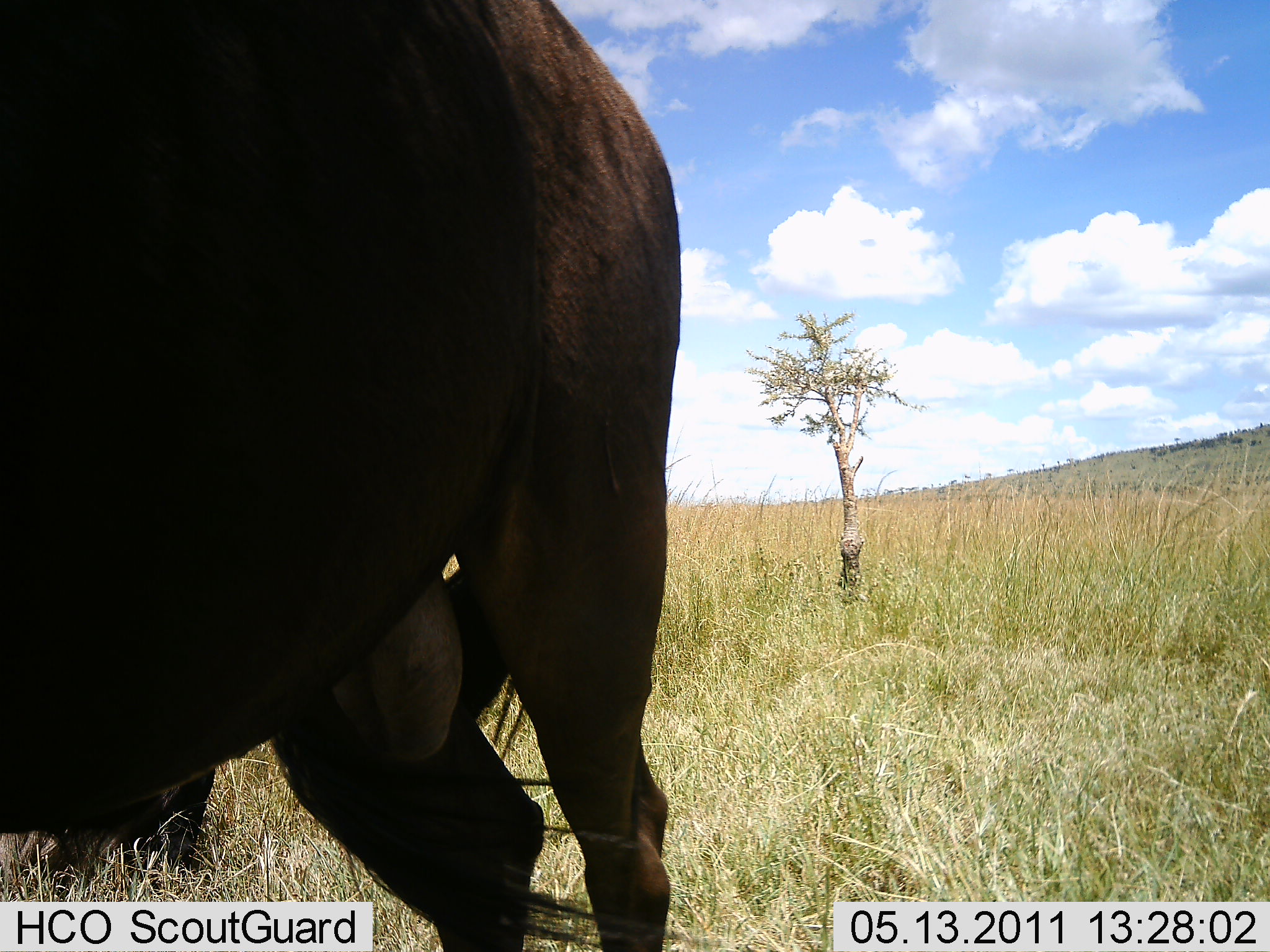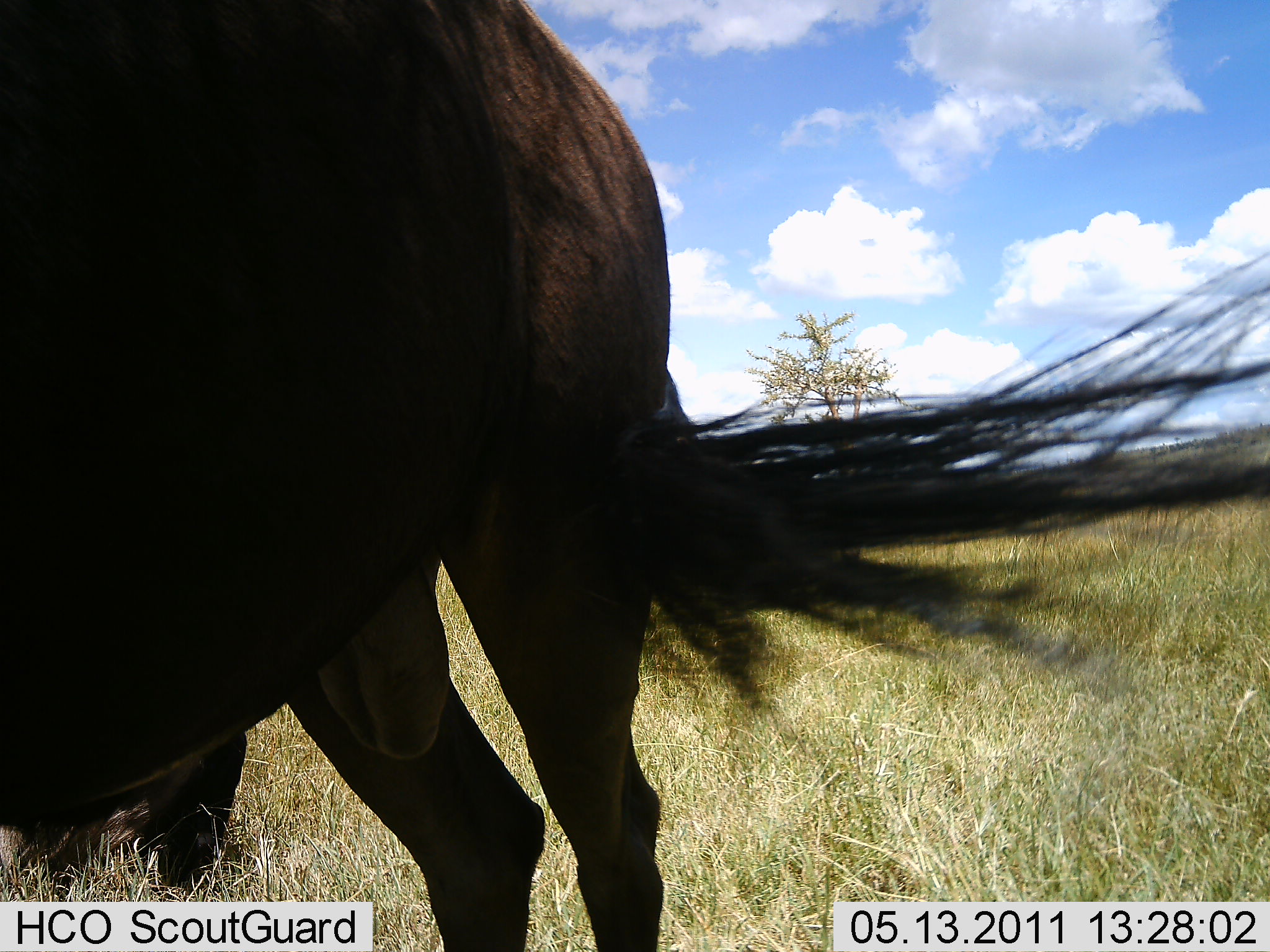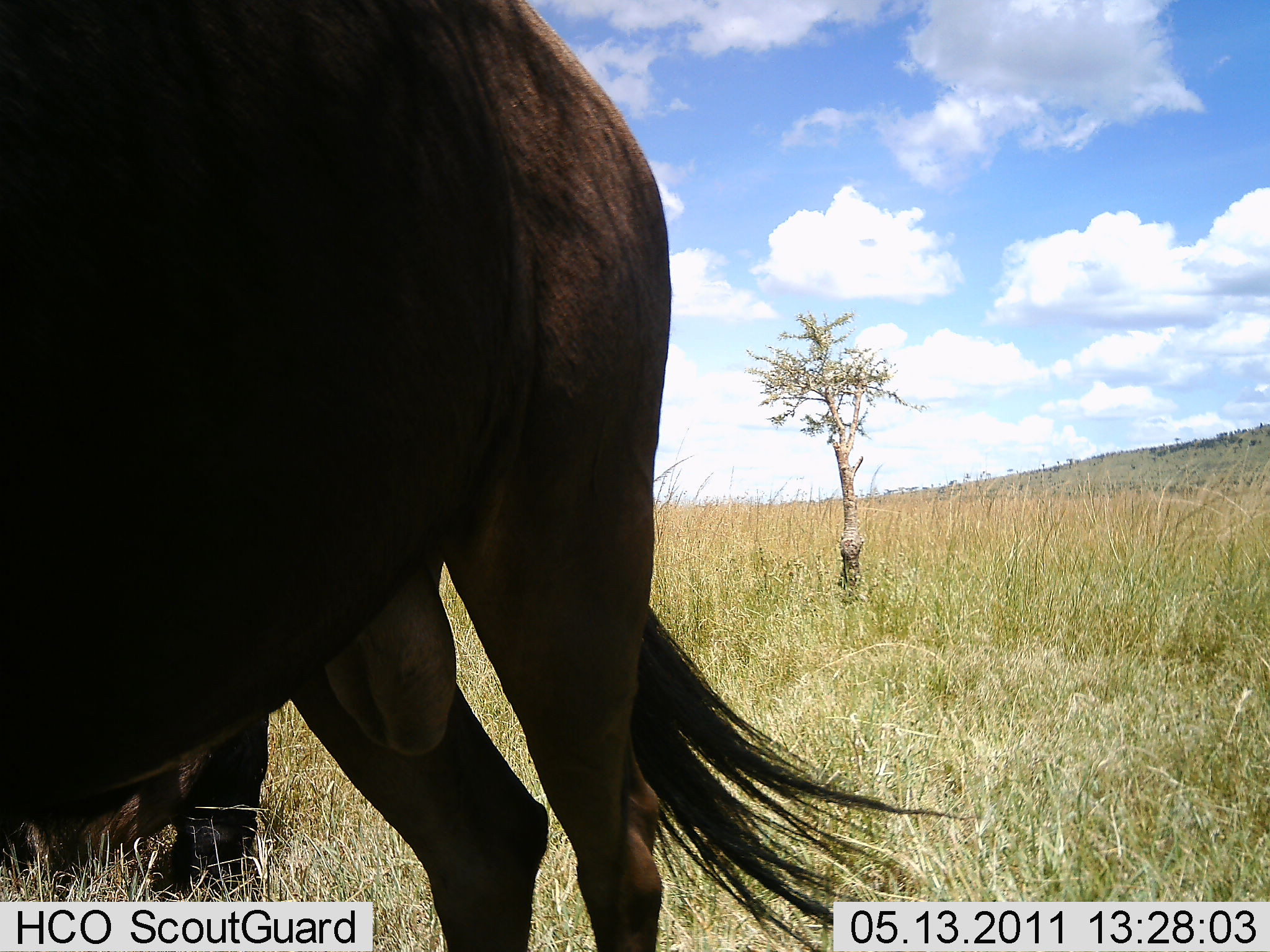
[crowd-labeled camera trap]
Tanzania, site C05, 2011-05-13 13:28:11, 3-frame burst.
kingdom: Animalia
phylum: Chordata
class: Mammalia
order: Artiodactyla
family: Bovidae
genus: Connochaetes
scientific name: Connochaetes taurinus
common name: blue wildebeest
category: wildebeest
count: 1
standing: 93%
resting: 0%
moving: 7%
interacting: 0%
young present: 0%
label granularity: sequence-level